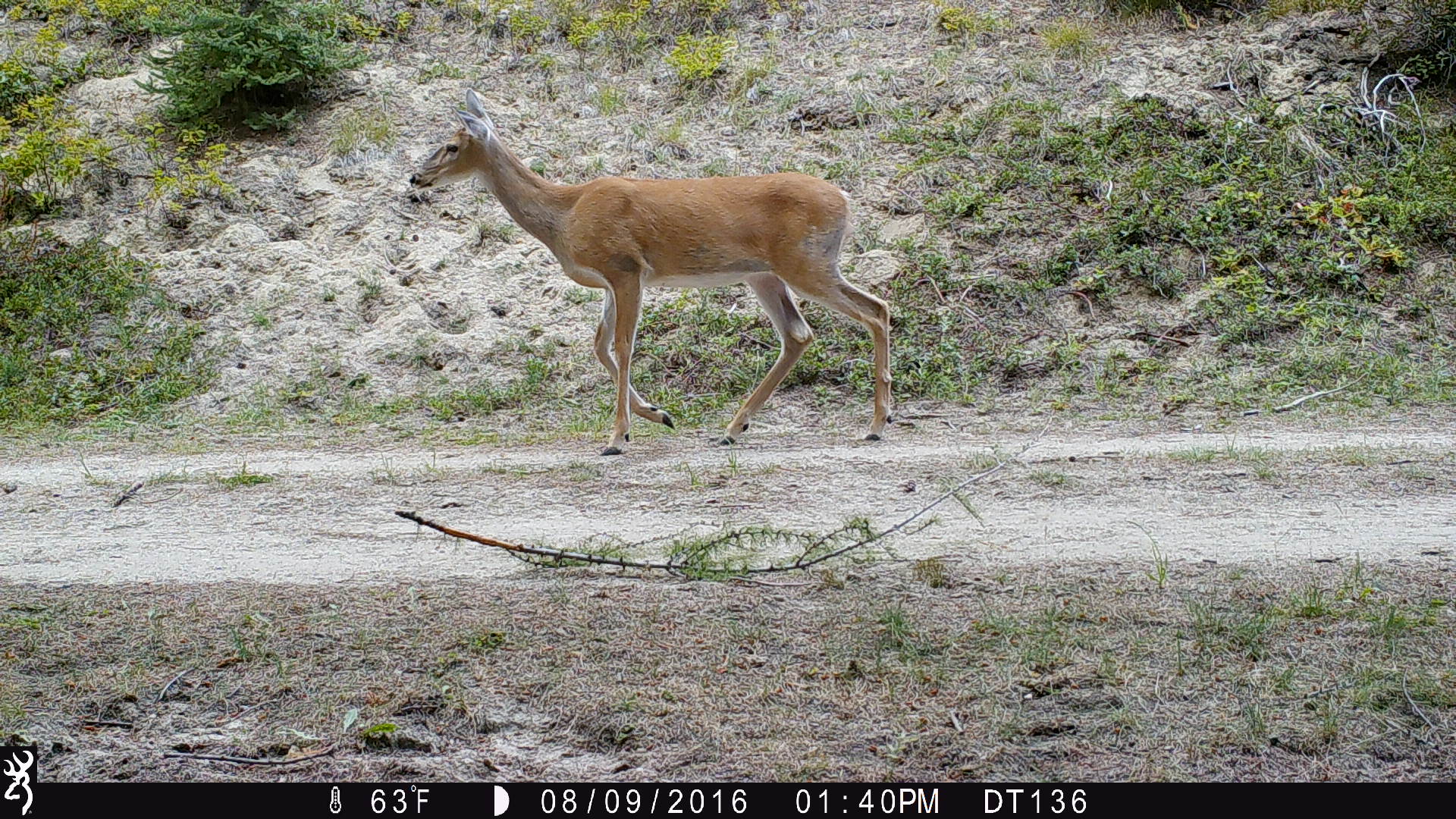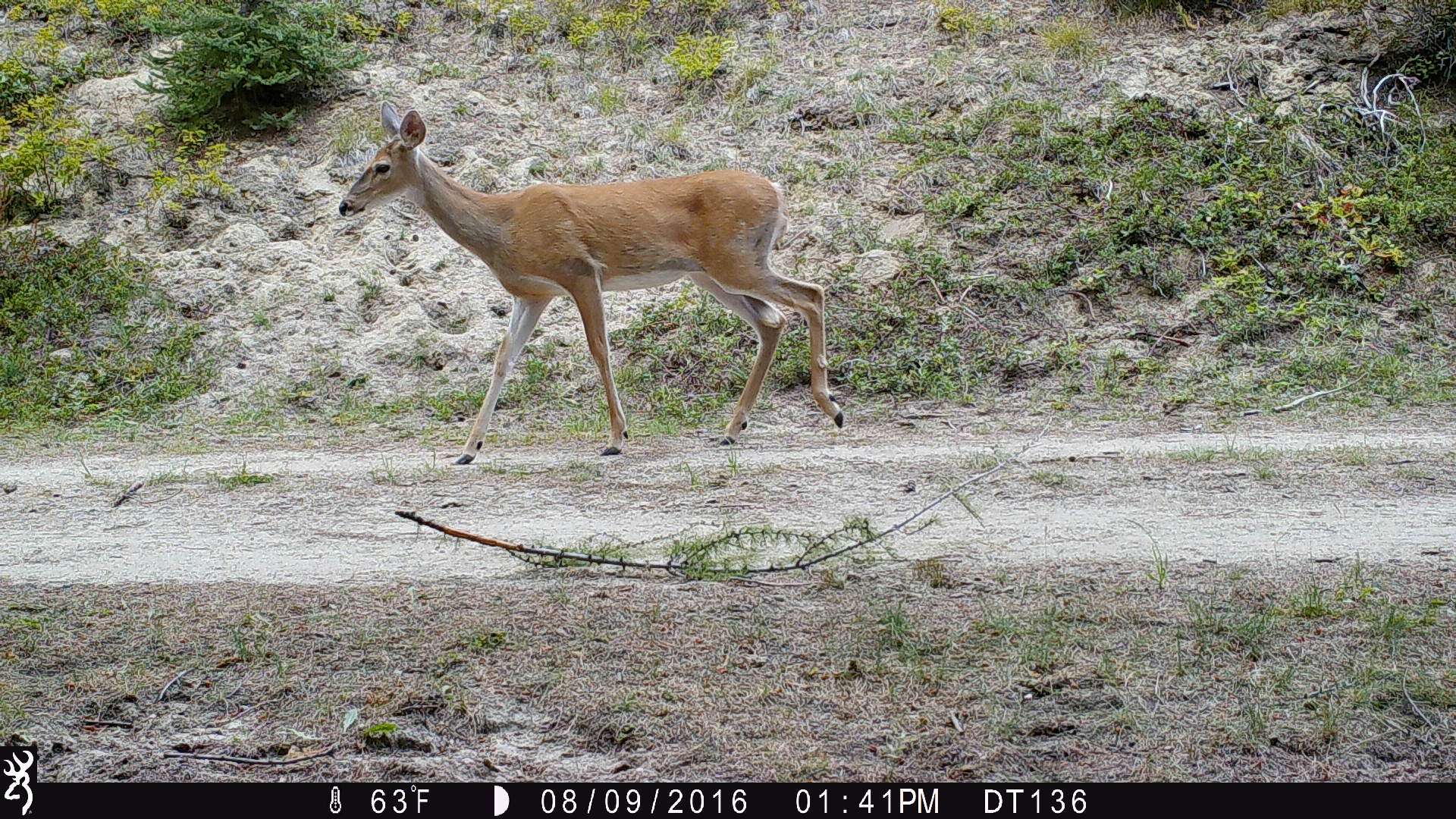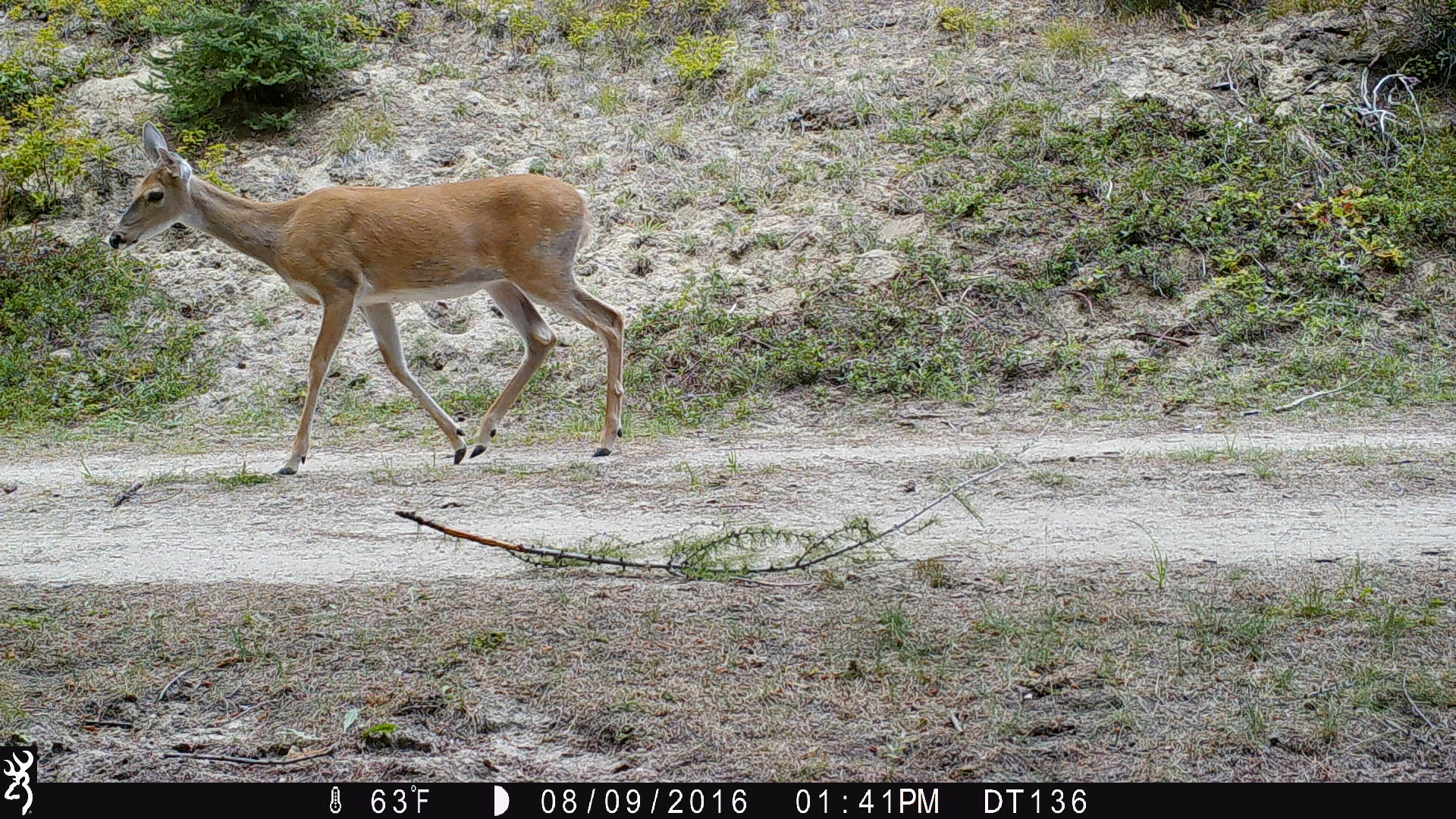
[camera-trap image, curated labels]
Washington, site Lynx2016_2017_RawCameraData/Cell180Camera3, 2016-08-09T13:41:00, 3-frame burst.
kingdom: Animalia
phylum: Chordata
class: Mammalia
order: Artiodactyla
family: Cervidae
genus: Odocoileus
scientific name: Odocoileus virginianus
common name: white-tailed deer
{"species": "Odocoileus virginianus (white-tailed deer)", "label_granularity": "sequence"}